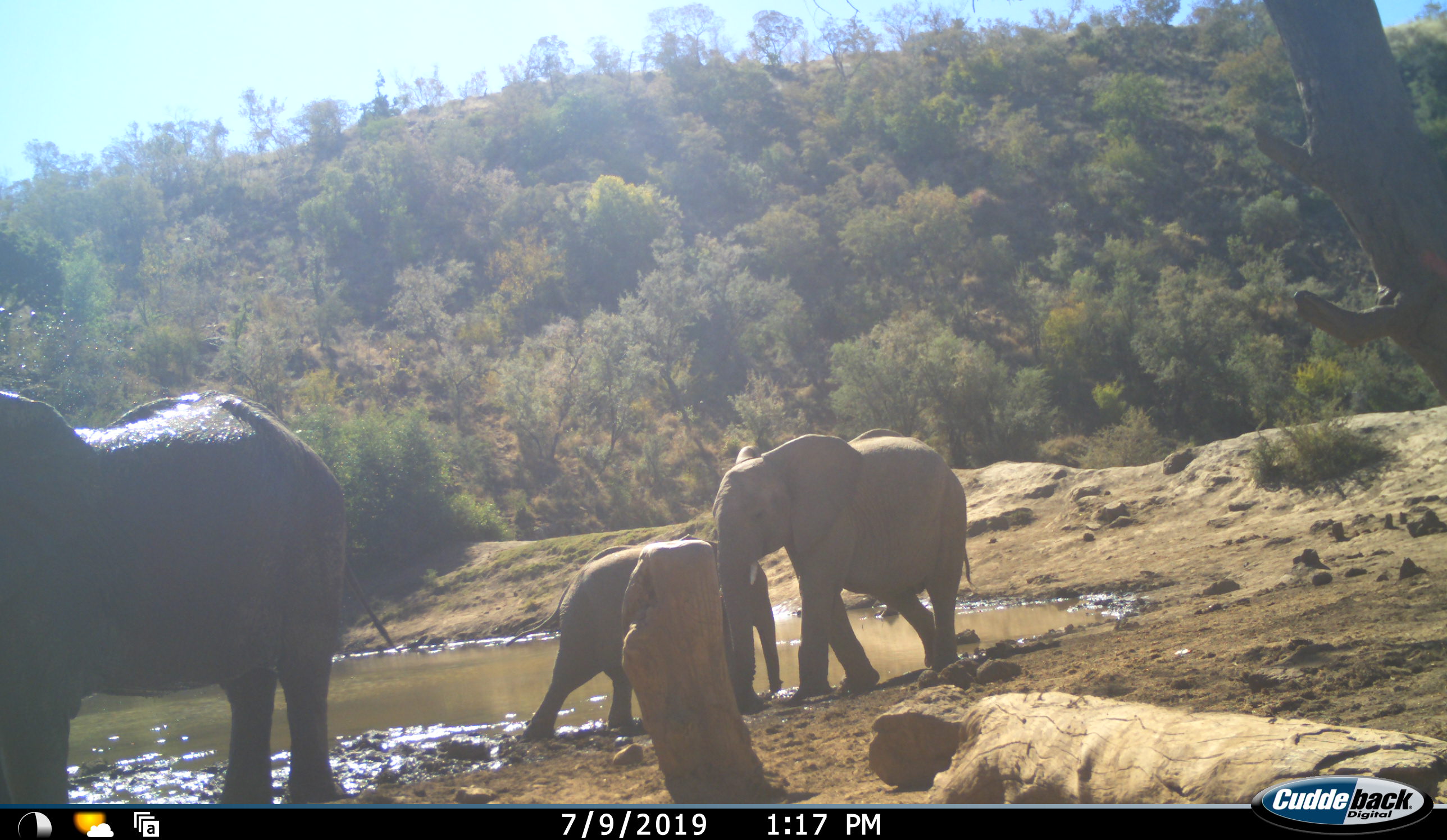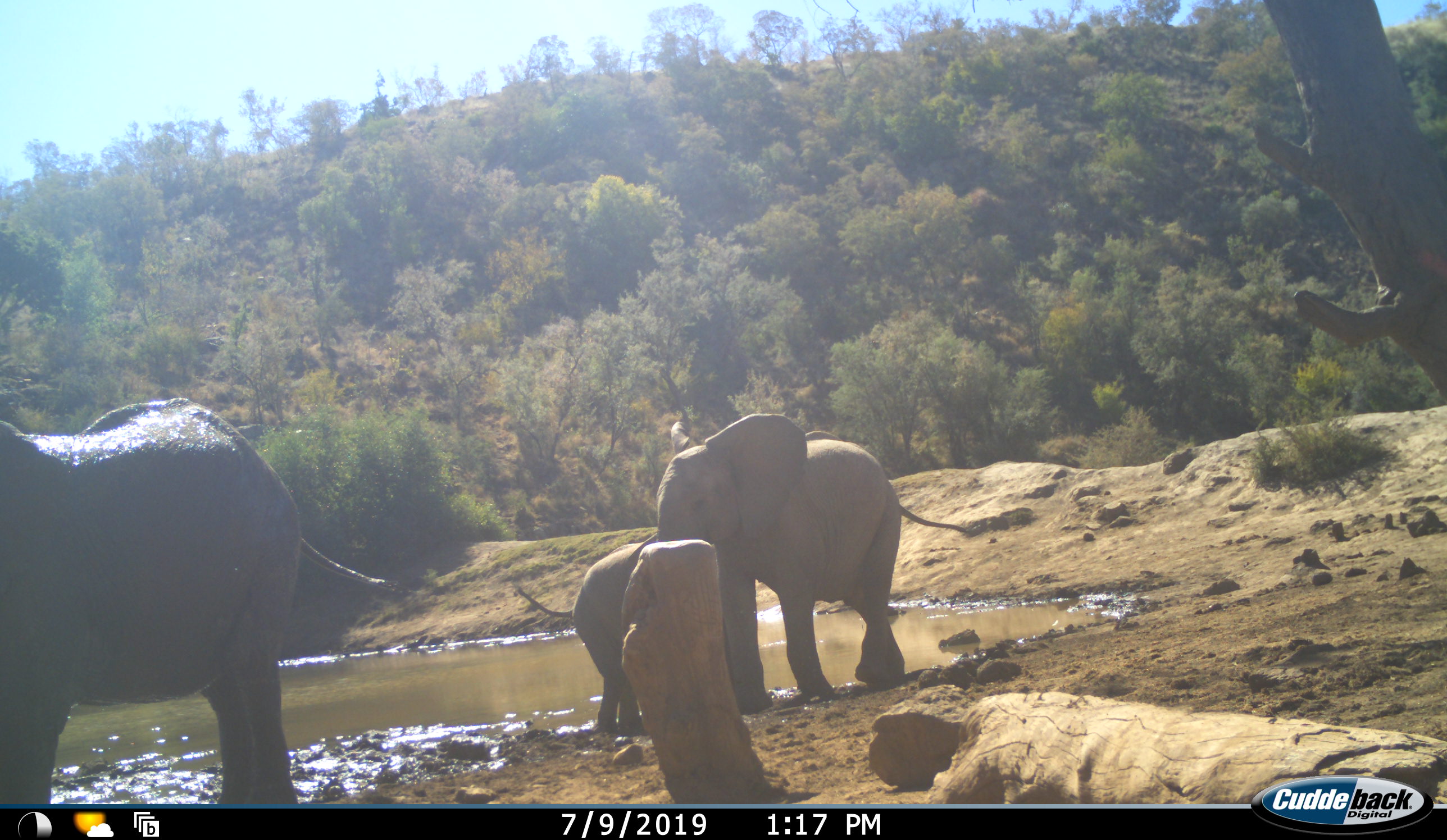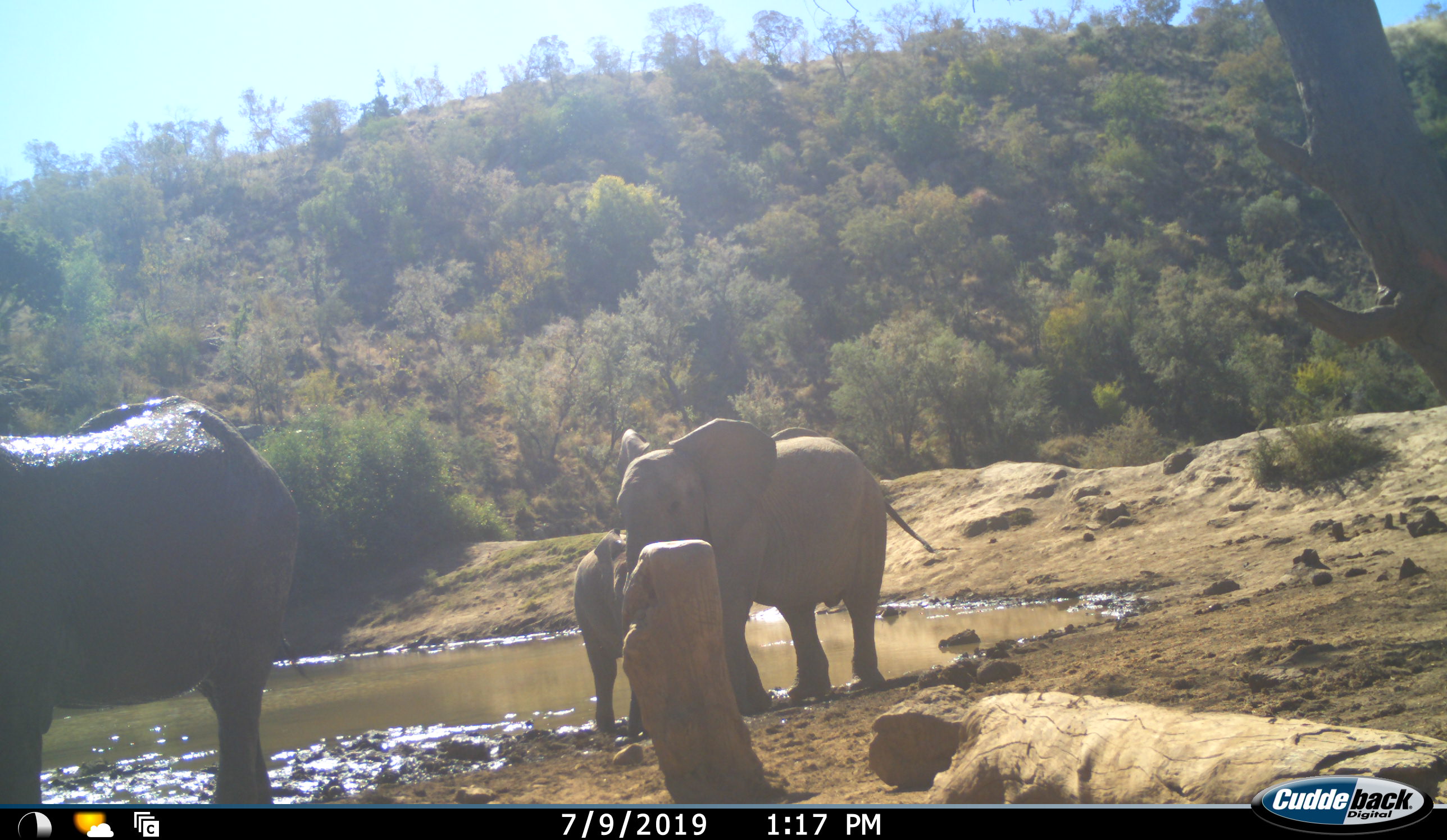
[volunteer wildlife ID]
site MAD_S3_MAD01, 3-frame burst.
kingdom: Animalia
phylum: Chordata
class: Mammalia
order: Proboscidea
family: Elephantidae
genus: Loxodonta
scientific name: Loxodonta africana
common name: african bush elephant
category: elephant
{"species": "elephant (african bush elephant) (Loxodonta africana)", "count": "3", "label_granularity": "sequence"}